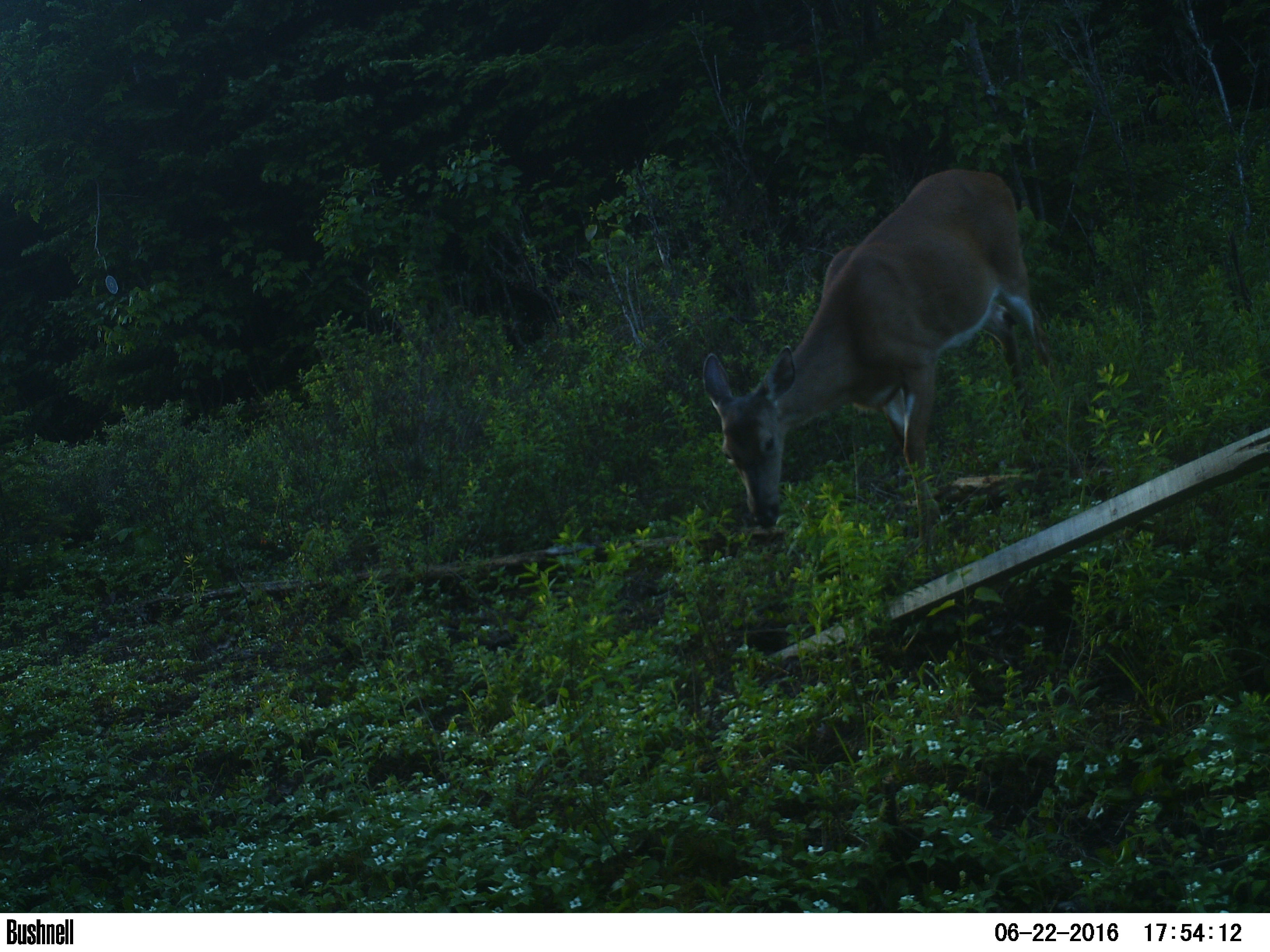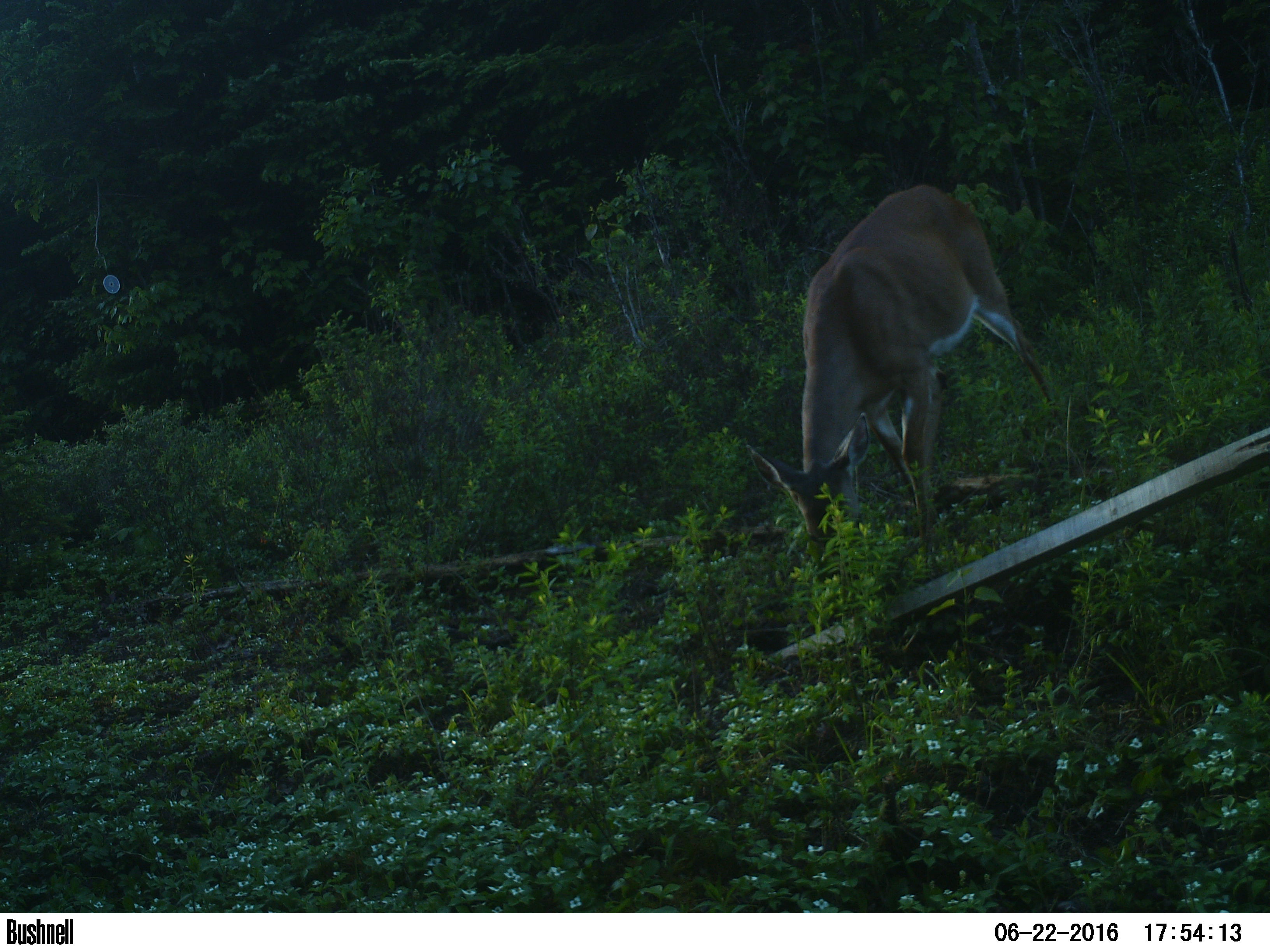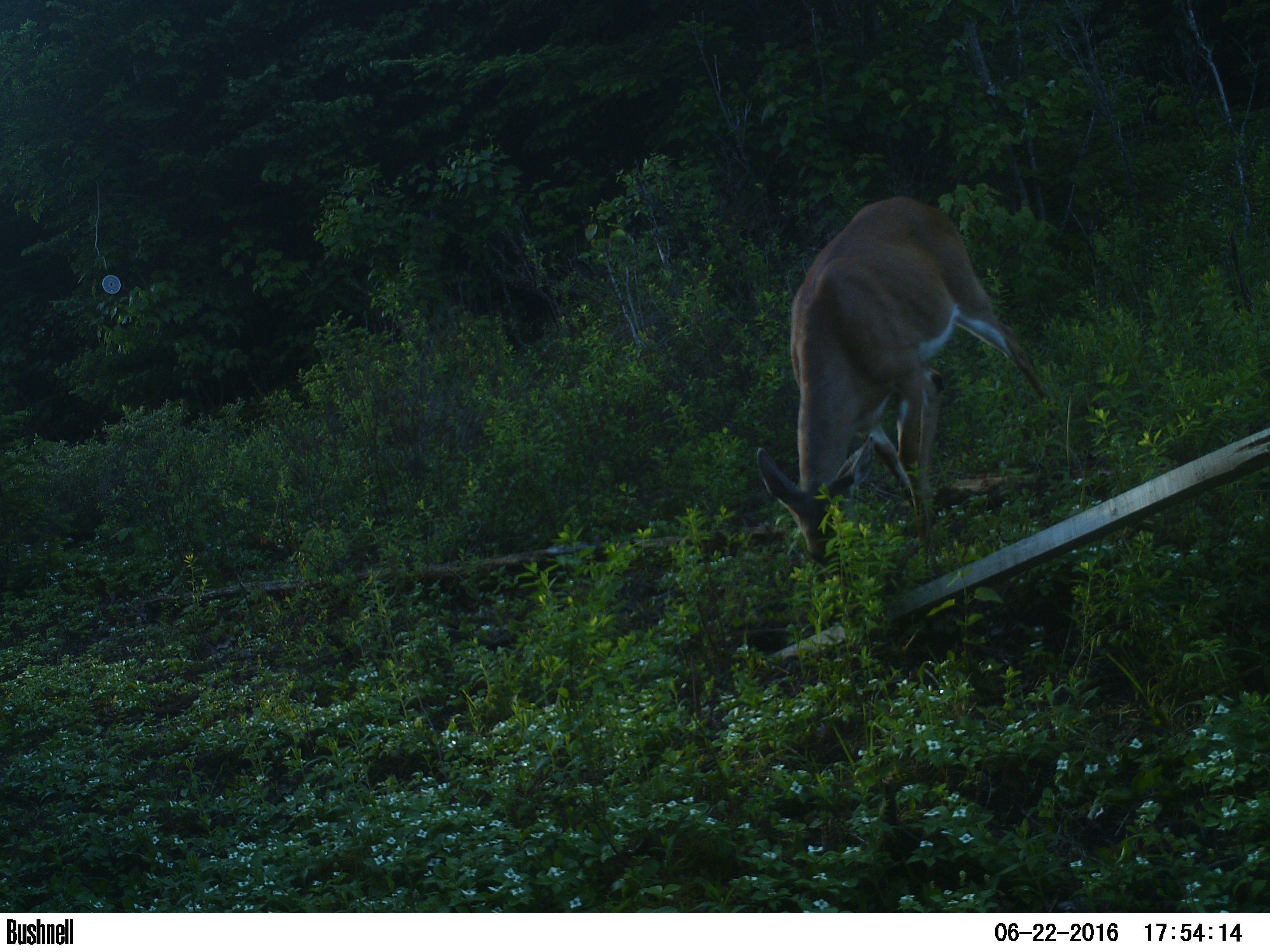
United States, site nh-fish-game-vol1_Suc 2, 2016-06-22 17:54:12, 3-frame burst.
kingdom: Animalia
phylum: Chordata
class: Mammalia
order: Artiodactyla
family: Cervidae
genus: Odocoileus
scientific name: Odocoileus virginianus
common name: white-tailed deer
White-tailed deer (Odocoileus virginianus).